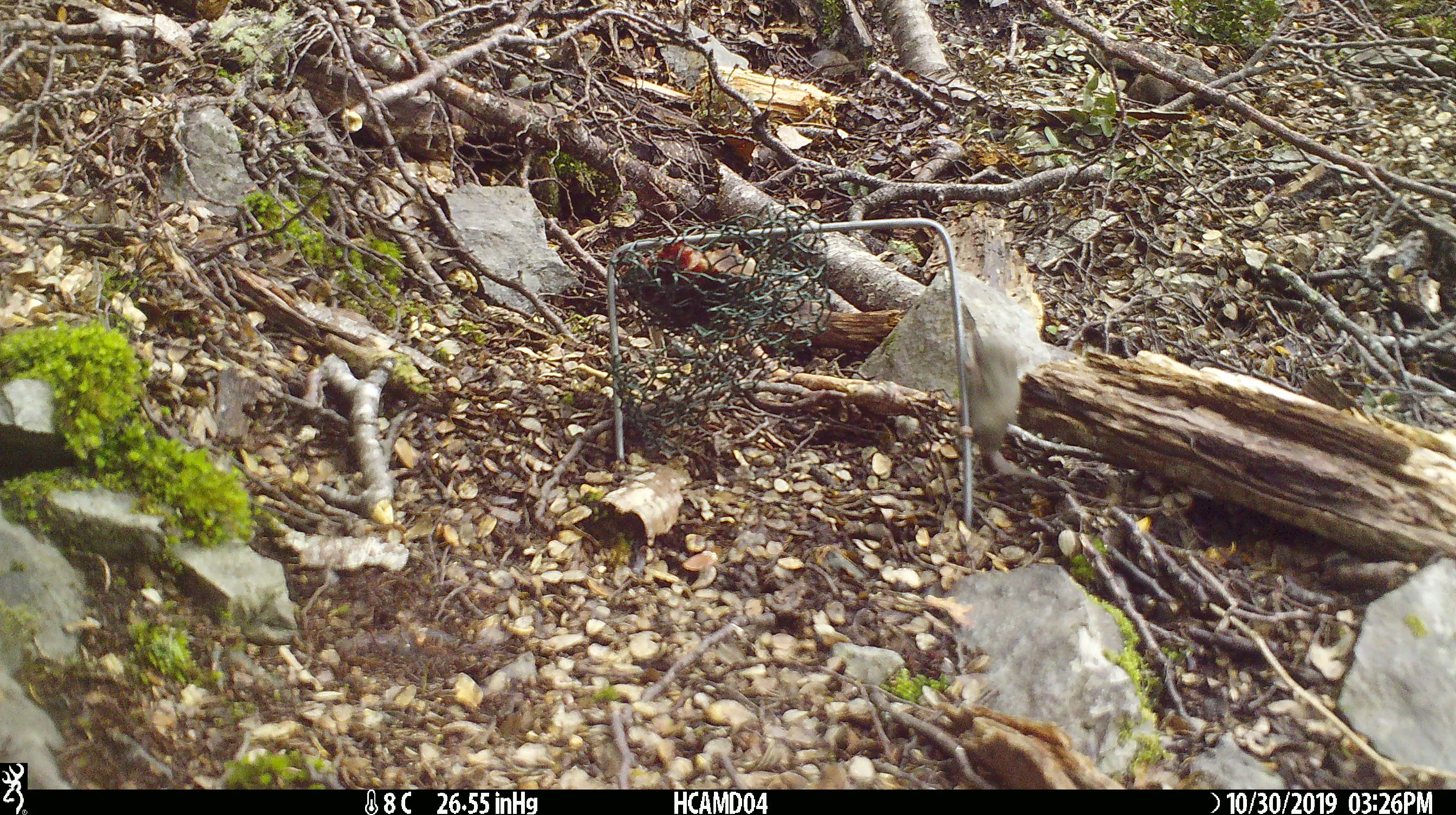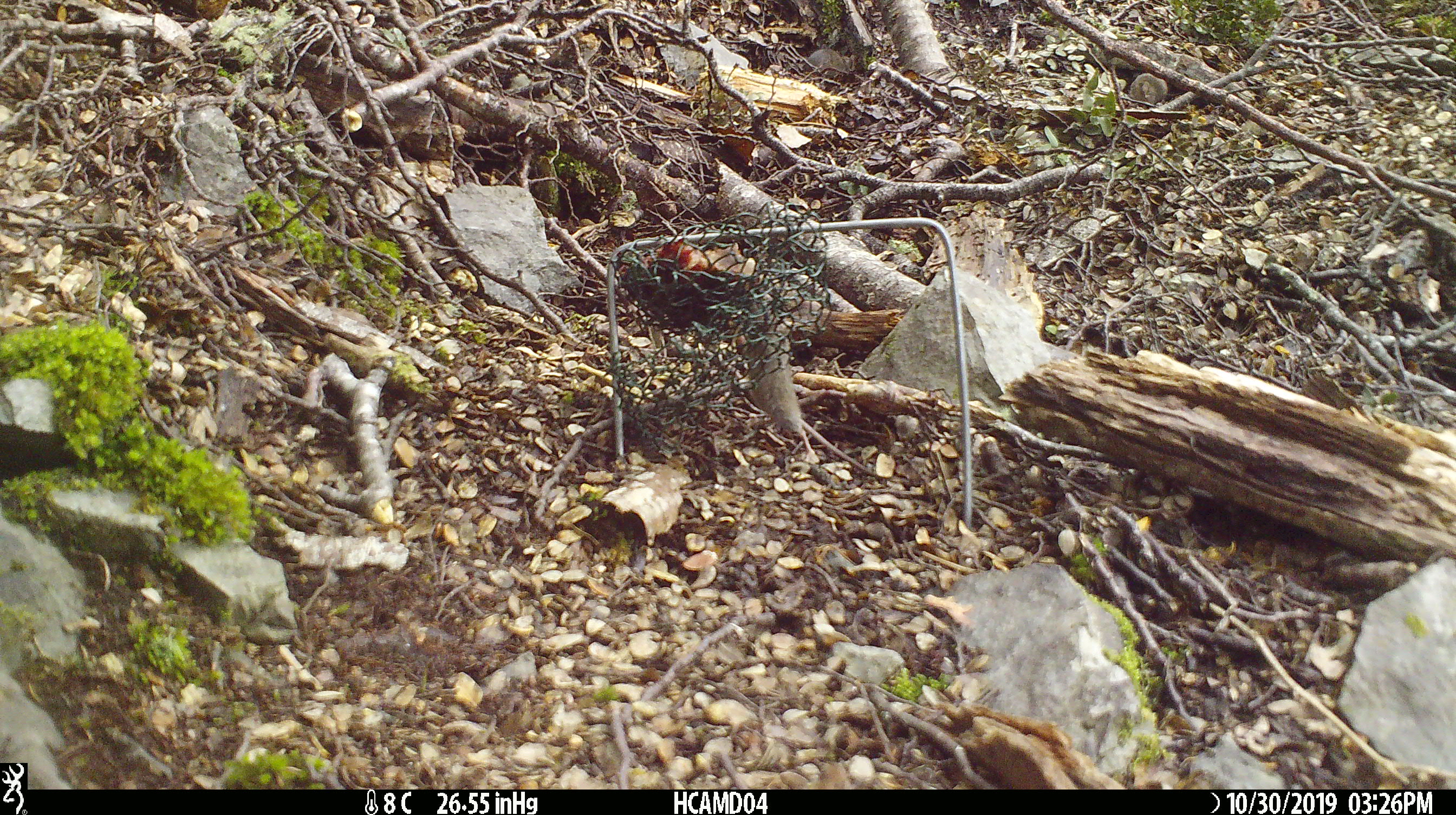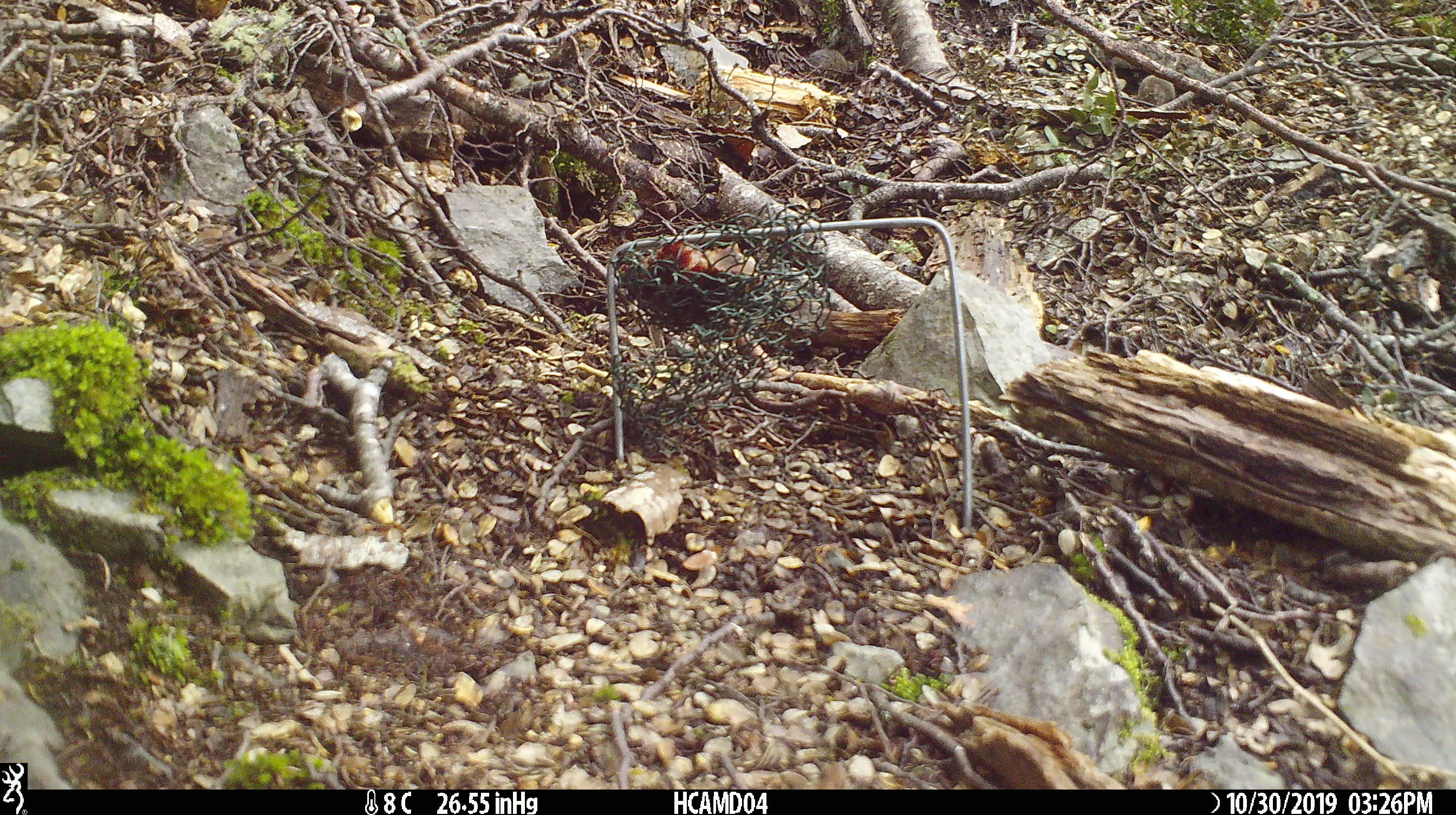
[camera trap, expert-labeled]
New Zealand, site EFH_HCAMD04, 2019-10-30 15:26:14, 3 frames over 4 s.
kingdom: Animalia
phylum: Chordata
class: Mammalia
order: Rodentia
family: Muridae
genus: Mus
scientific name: Mus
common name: mouse